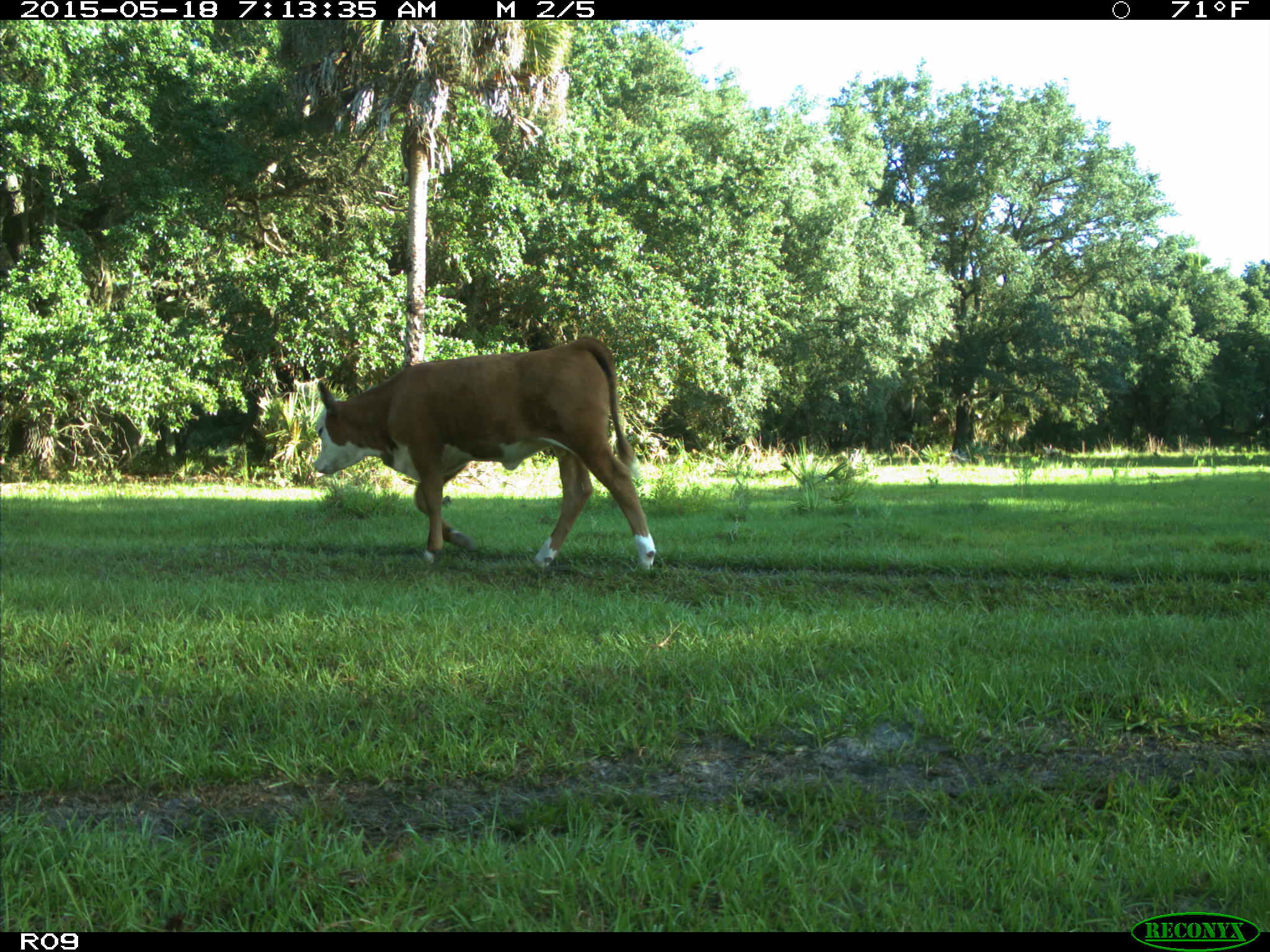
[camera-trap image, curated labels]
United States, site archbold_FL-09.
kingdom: Animalia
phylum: Chordata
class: Mammalia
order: Artiodactyla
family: Bovidae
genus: Bos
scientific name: Bos taurus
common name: domestic cow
Bos taurus (domestic cow).